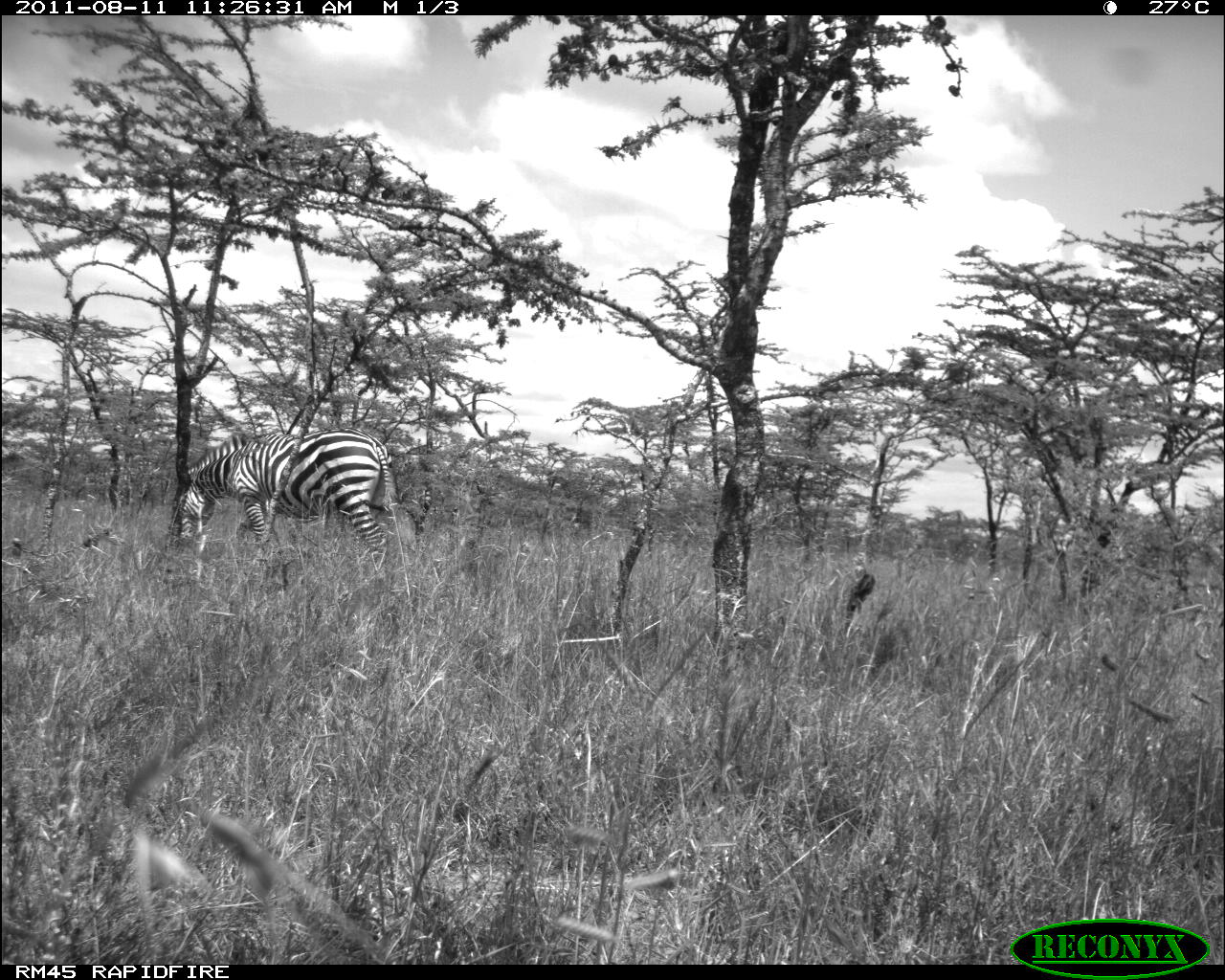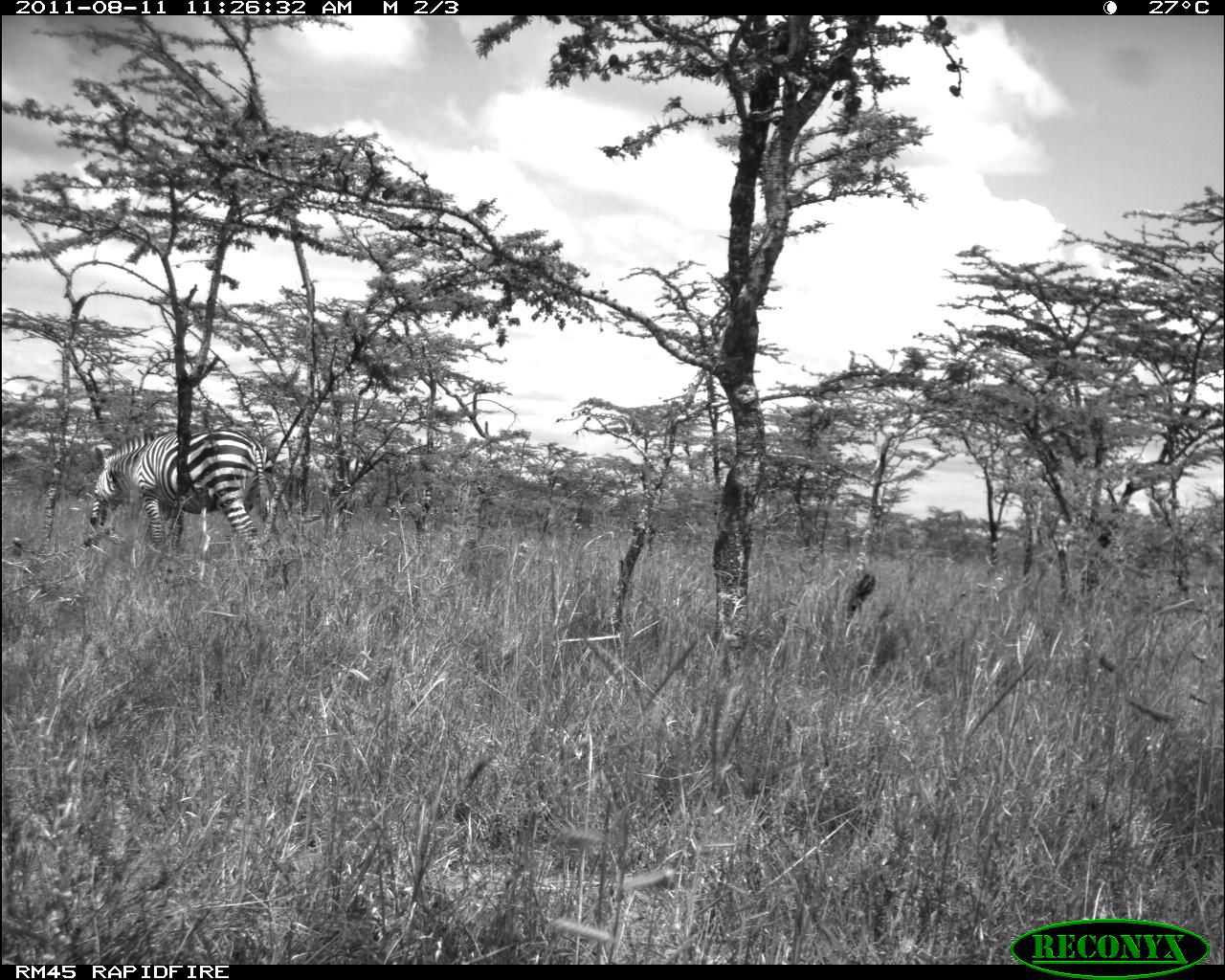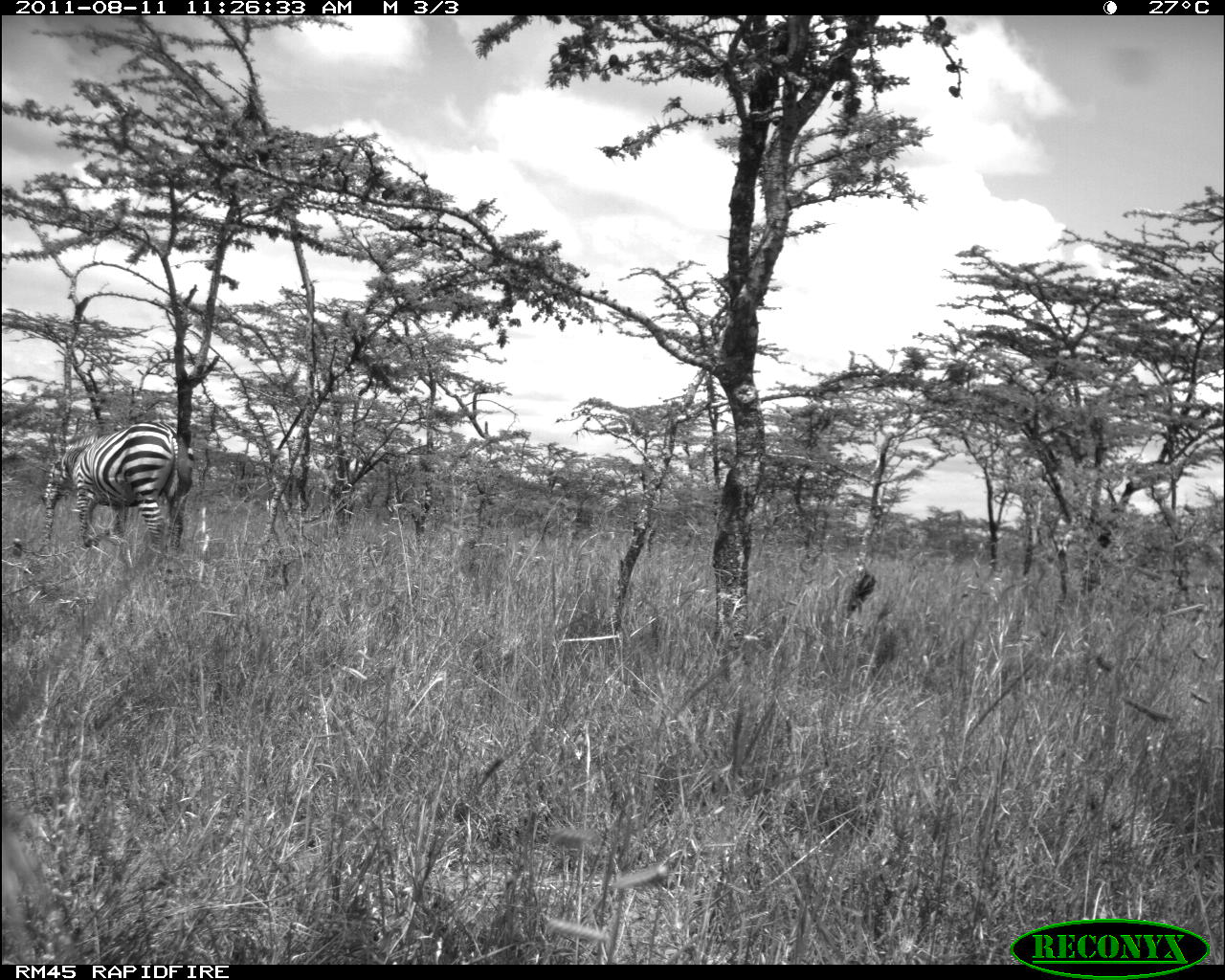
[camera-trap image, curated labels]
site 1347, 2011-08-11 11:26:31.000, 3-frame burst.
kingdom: Animalia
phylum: Chordata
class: Mammalia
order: Perissodactyla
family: Equidae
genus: Equus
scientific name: Equus quagga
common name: plains zebra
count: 1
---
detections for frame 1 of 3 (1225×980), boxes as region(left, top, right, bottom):
equus quagga: region(174, 427, 397, 567)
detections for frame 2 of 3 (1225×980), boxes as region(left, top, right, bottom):
equus quagga: region(82, 426, 271, 548)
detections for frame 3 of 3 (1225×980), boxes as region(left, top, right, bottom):
equus quagga: region(43, 420, 194, 553)